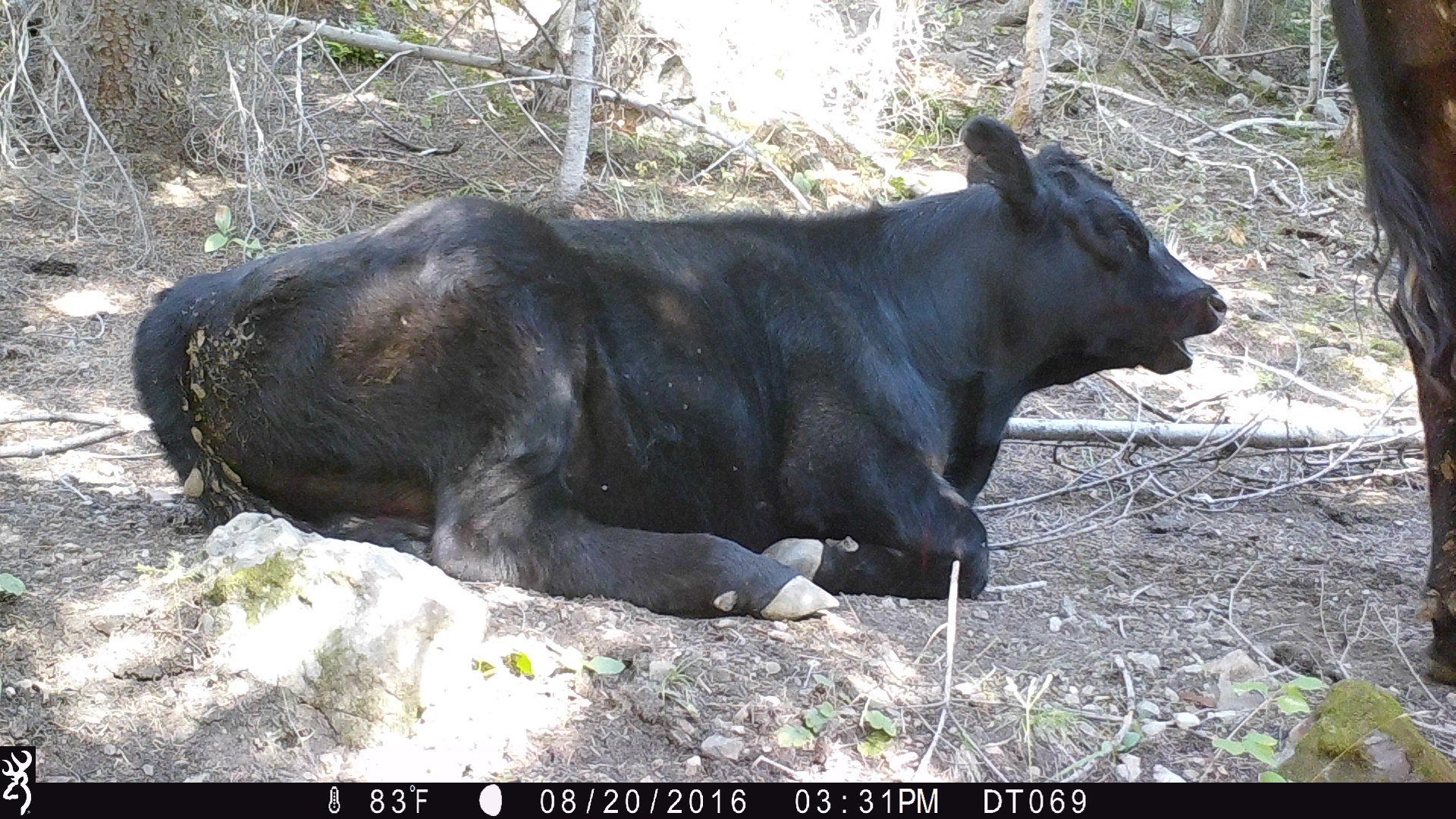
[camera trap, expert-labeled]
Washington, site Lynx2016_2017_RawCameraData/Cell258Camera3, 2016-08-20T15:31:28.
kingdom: Animalia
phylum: Chordata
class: Mammalia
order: Artiodactyla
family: Bovidae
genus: Bos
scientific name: Bos taurus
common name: domestic cattle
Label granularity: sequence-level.